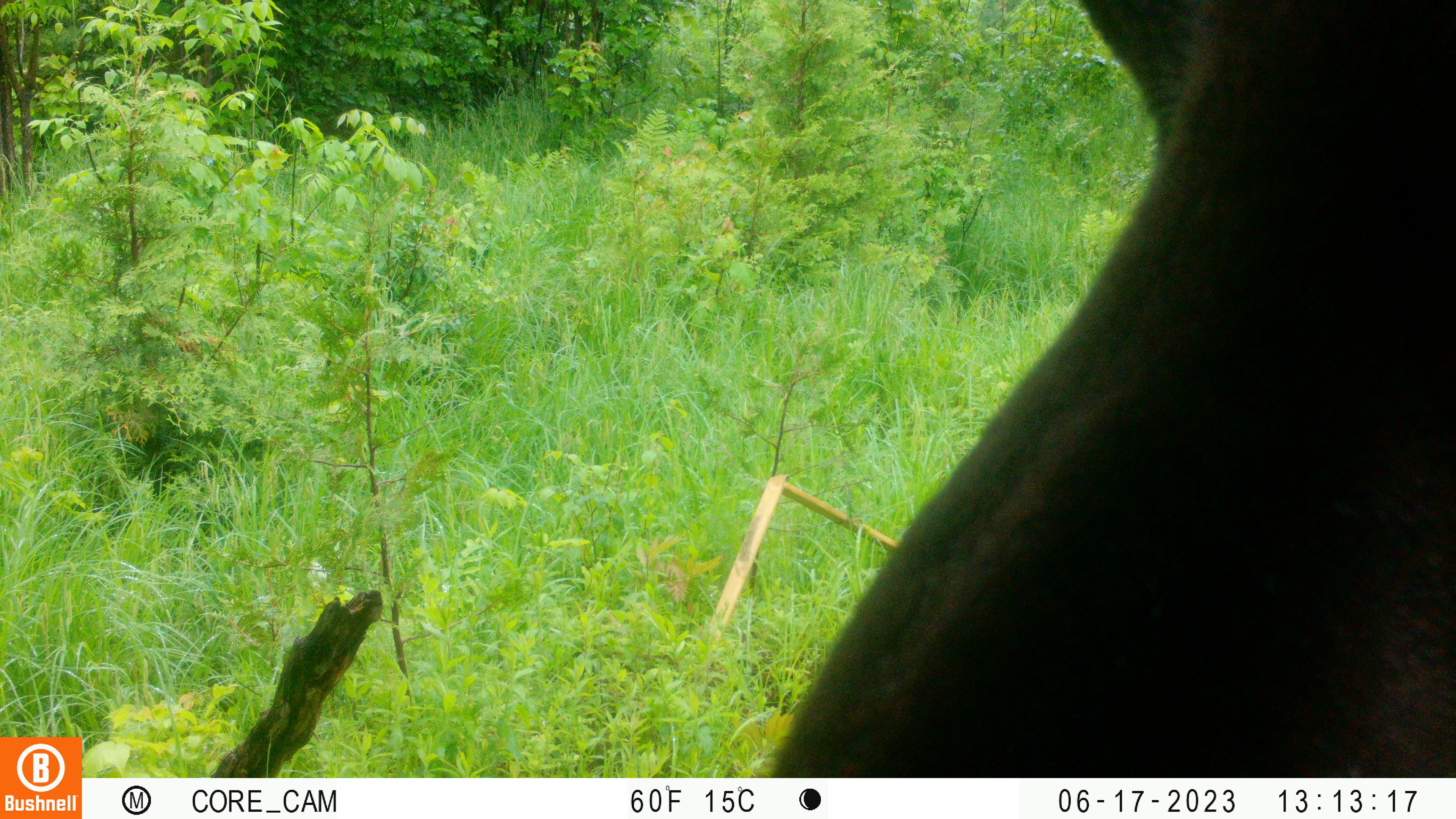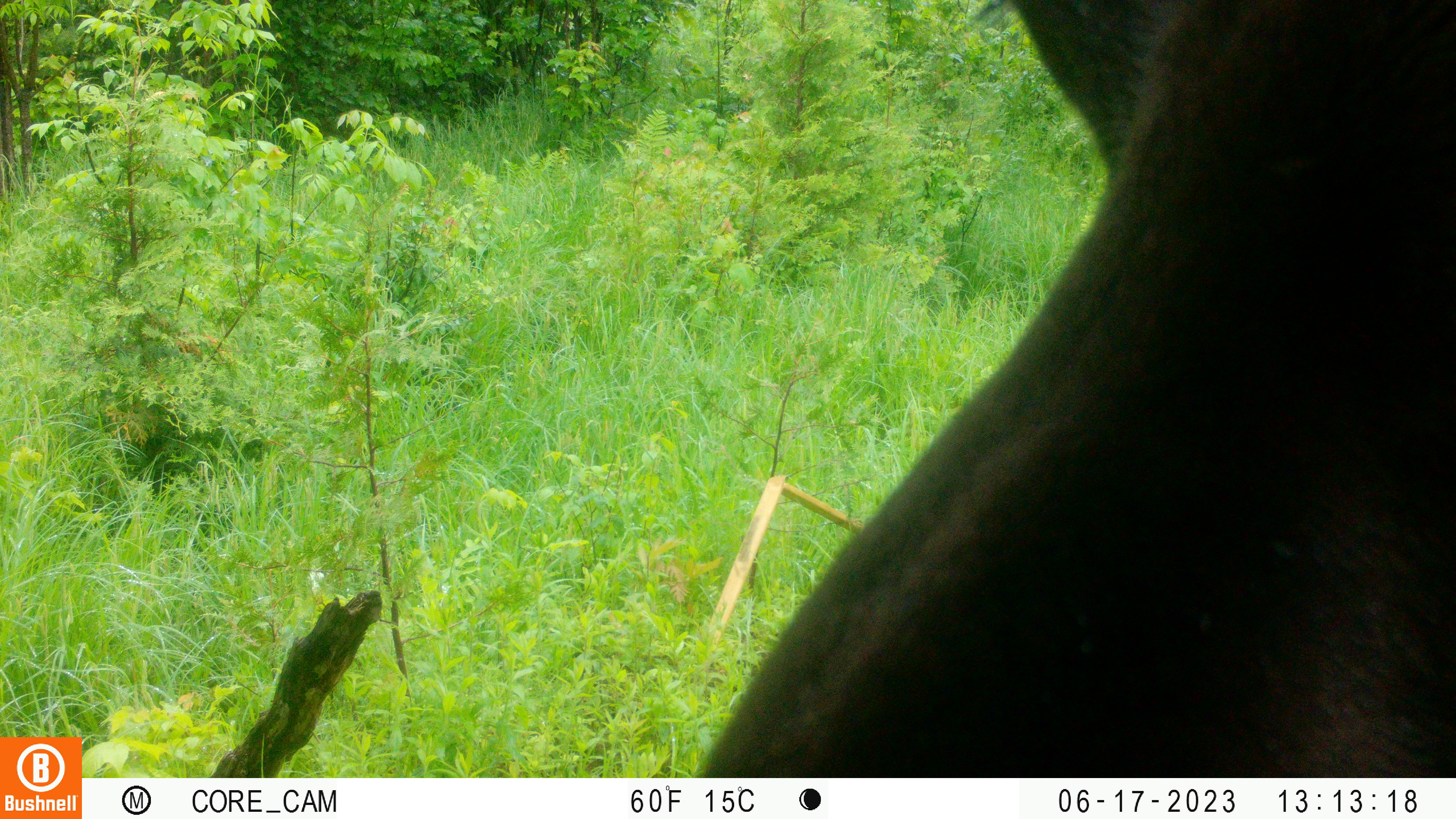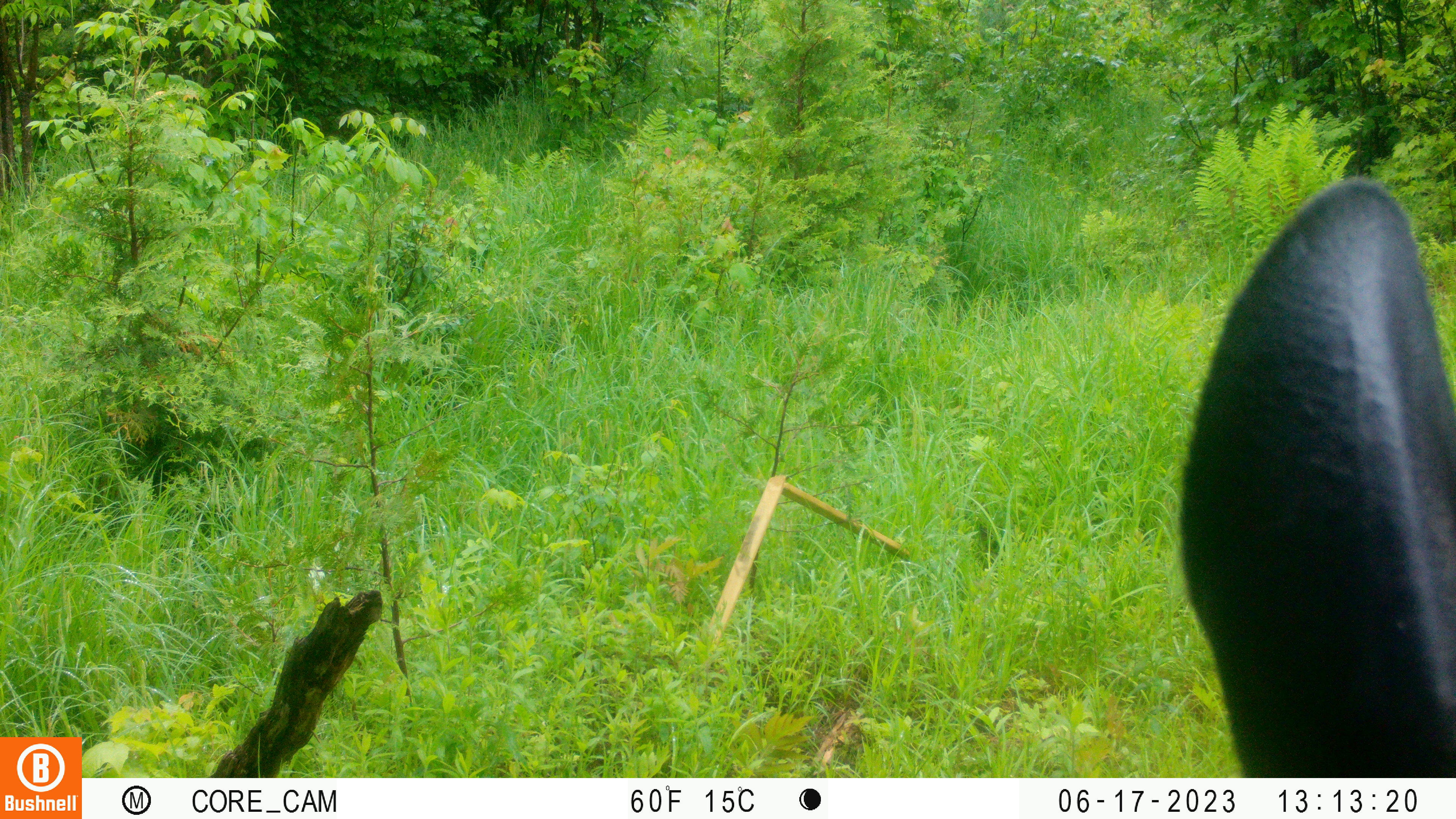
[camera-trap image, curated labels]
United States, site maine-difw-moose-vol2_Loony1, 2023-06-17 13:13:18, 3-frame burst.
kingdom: Animalia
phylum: Chordata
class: Mammalia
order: Artiodactyla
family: Cervidae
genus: Alces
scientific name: Alces alces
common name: moose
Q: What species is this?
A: Moose (Alces alces).